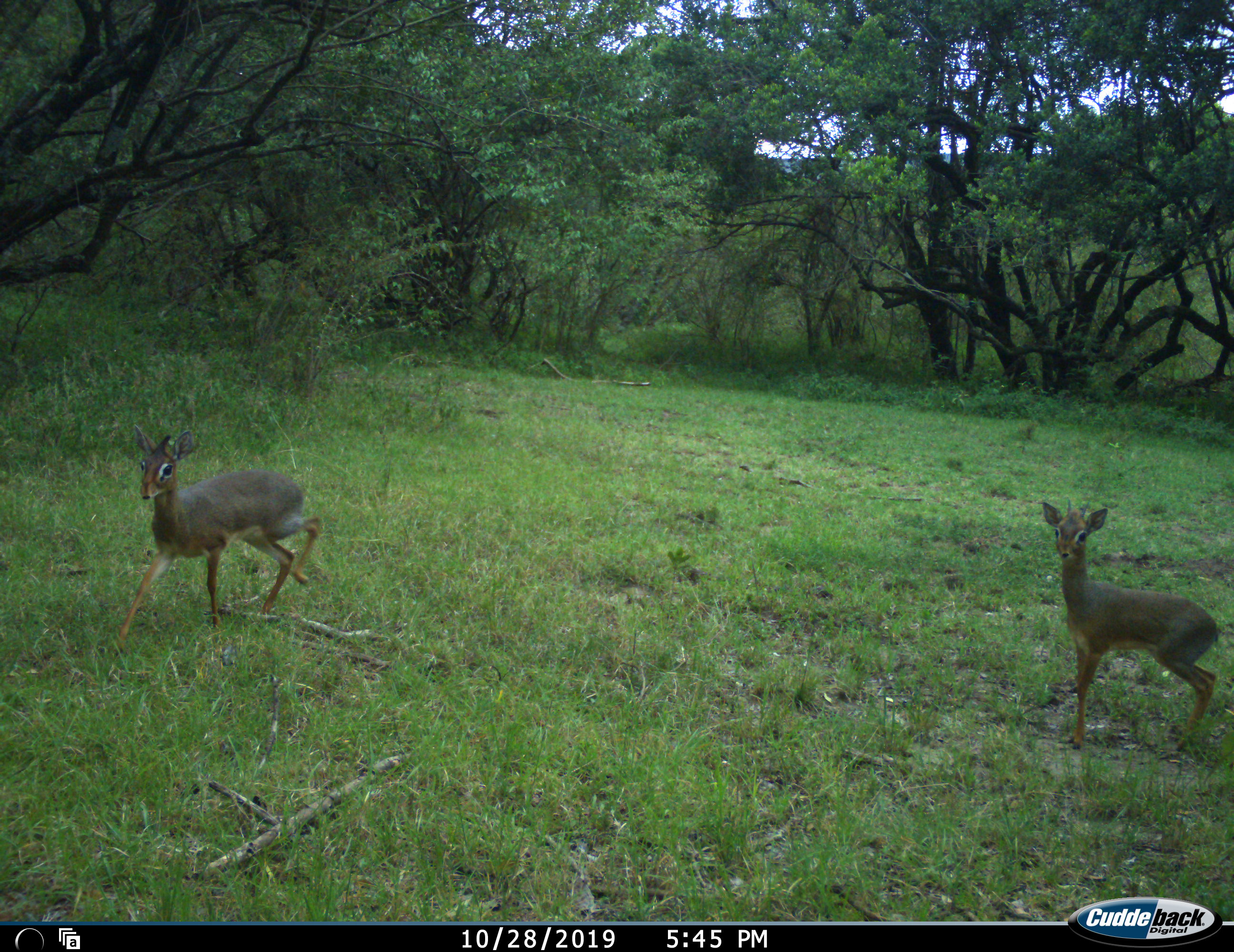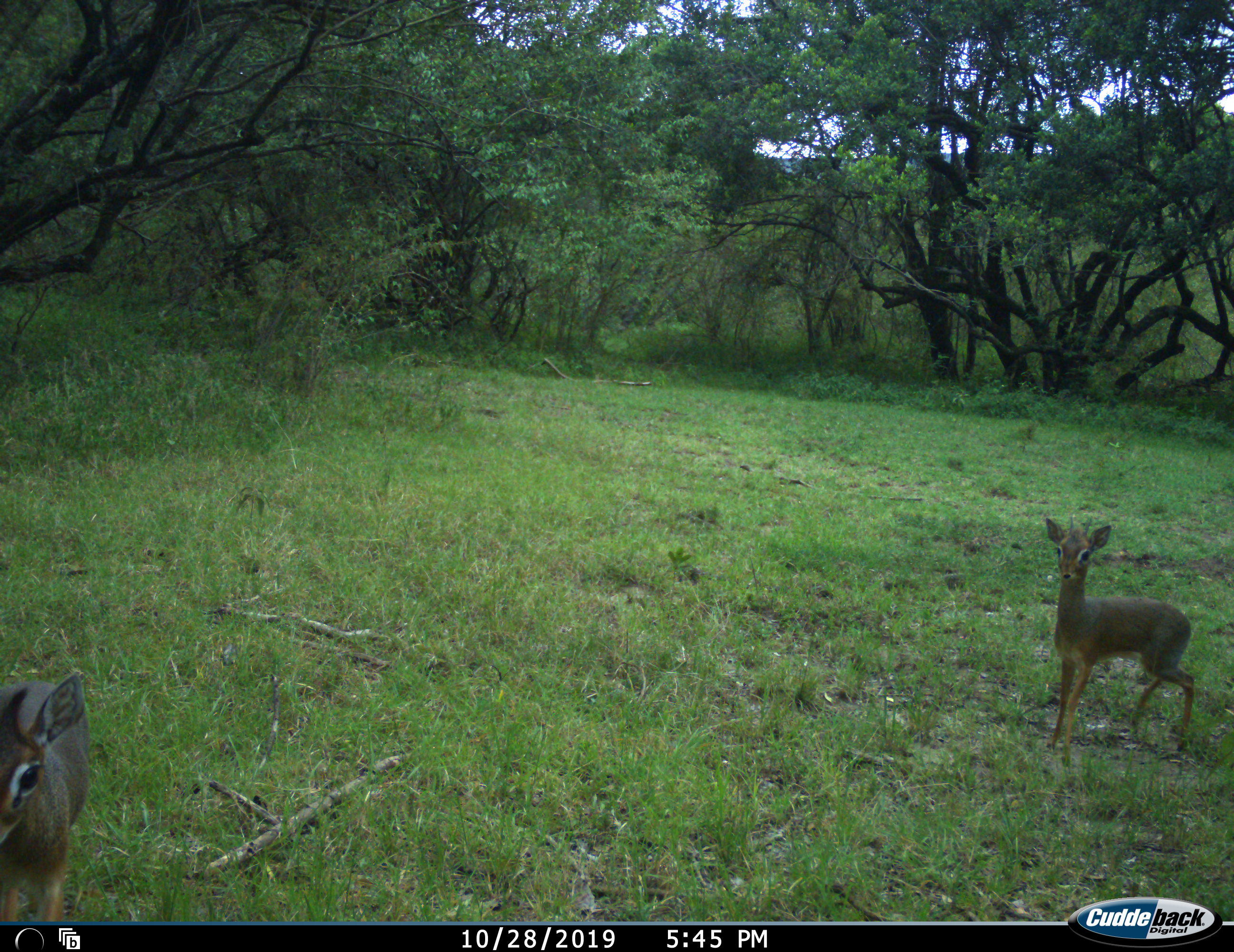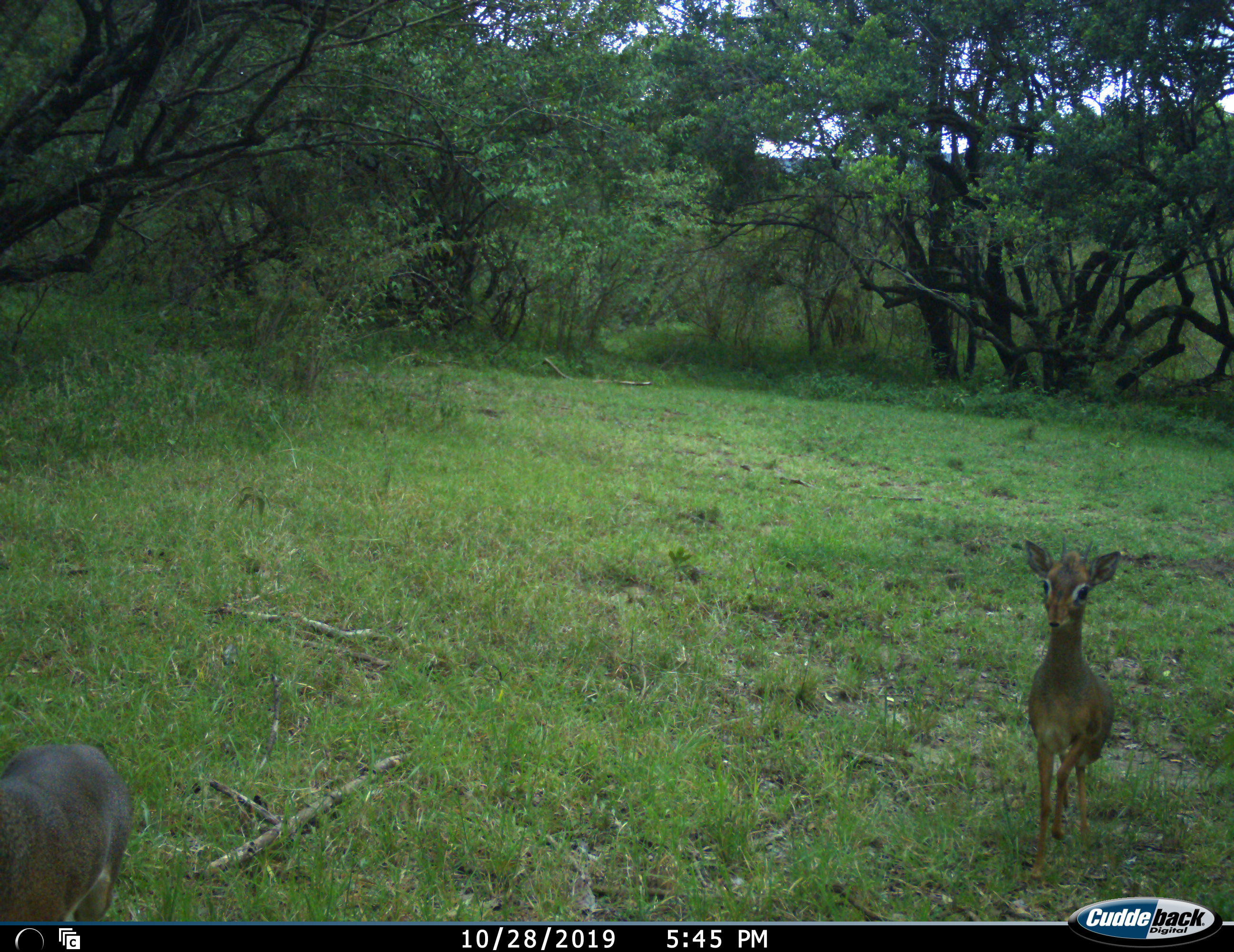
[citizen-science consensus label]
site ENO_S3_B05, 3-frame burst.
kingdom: Animalia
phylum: Chordata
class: Mammalia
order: Artiodactyla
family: Bovidae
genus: Madoqua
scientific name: Madoqua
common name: dik-dik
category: dikdik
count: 2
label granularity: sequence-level